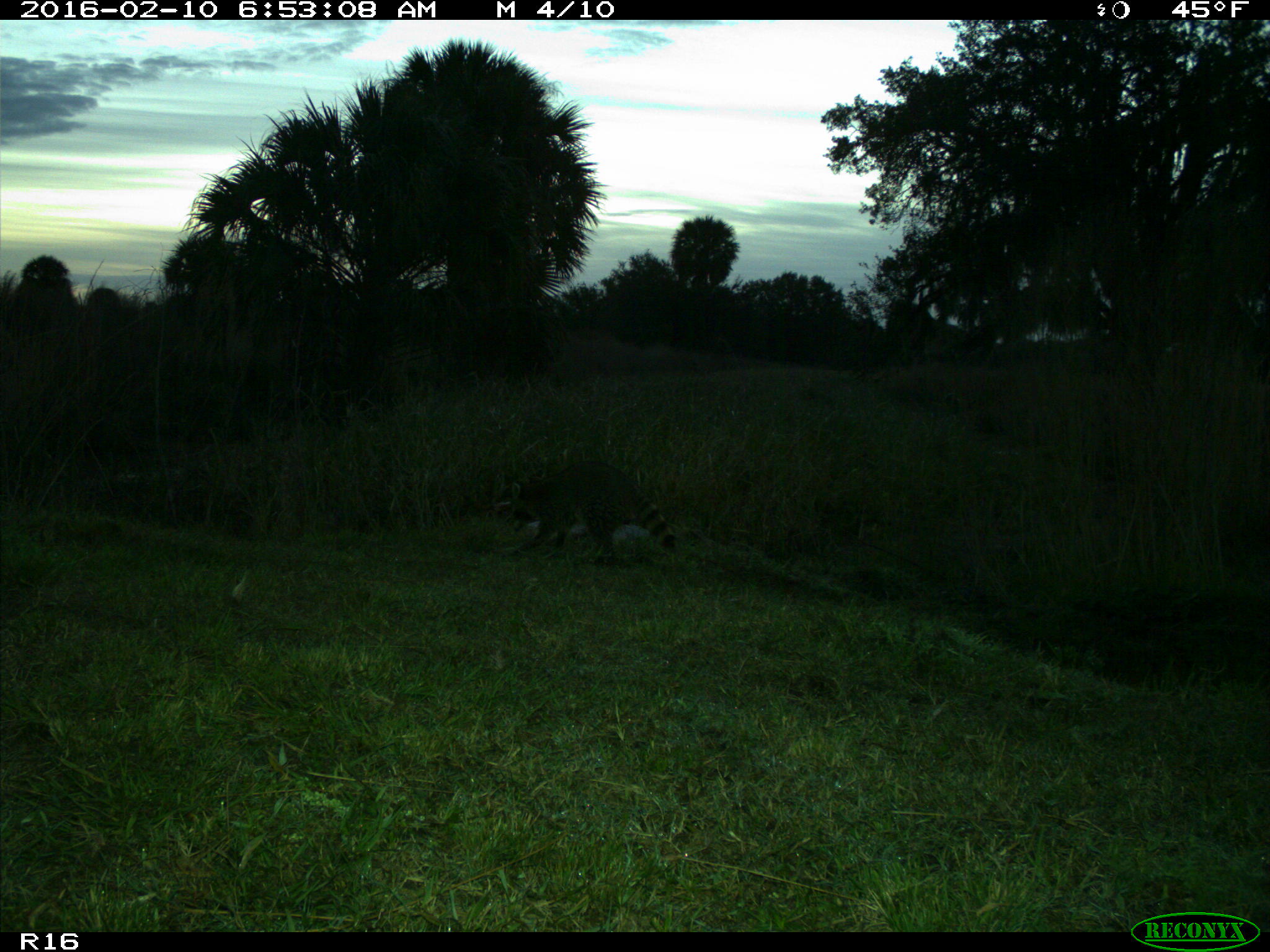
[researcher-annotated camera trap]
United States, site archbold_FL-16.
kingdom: Animalia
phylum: Chordata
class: Mammalia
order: Carnivora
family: Procyonidae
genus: Procyon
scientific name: Procyon lotor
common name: common raccoon